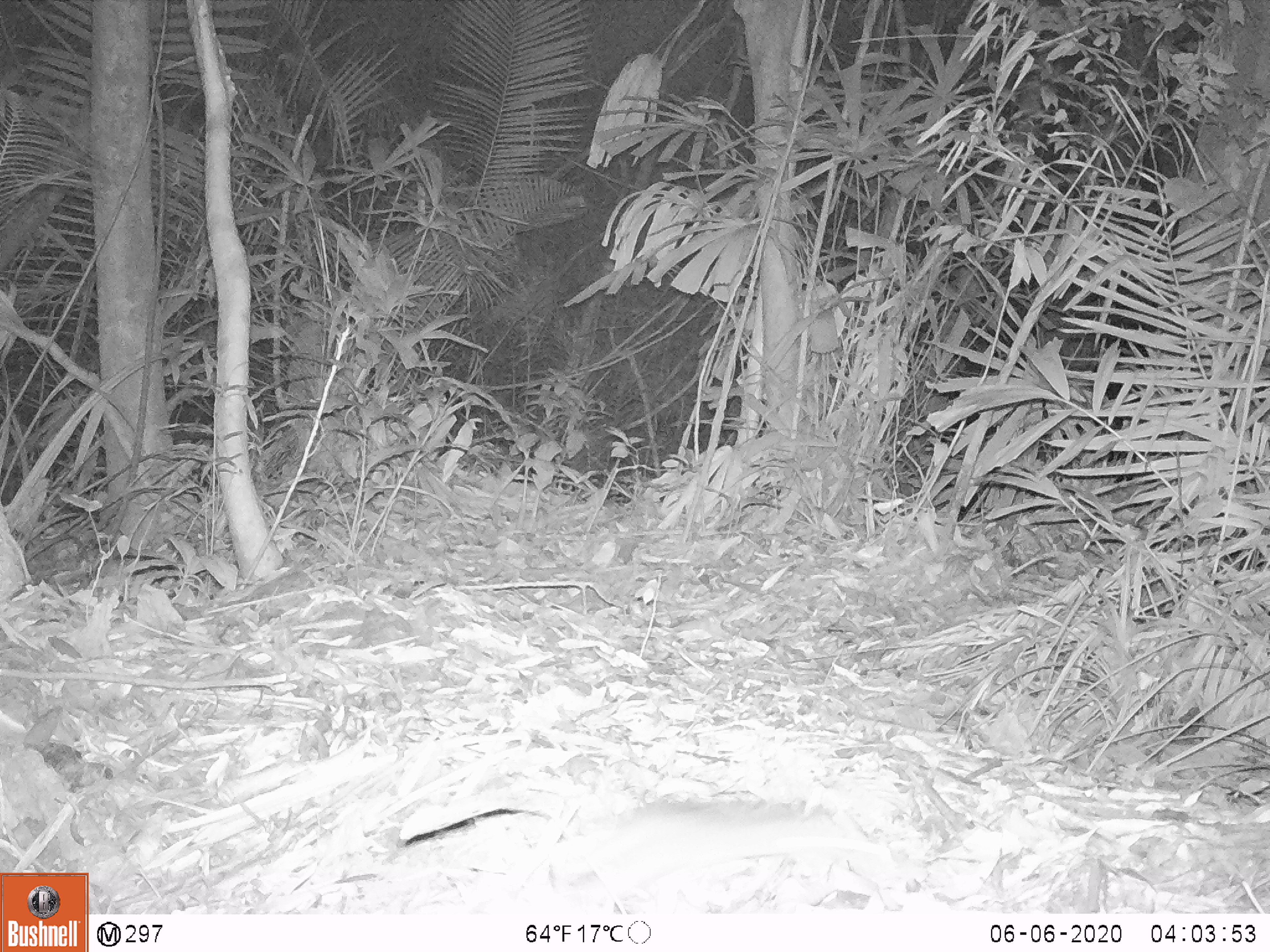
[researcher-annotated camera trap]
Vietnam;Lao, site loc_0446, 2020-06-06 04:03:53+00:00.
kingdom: Animalia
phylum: Chordata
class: Mammalia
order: Rodentia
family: Muridae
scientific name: Muridae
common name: old-world mice and rats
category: unidentified murid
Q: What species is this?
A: Unidentified murid (old-world mice and rats) (Muridae).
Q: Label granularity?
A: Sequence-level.